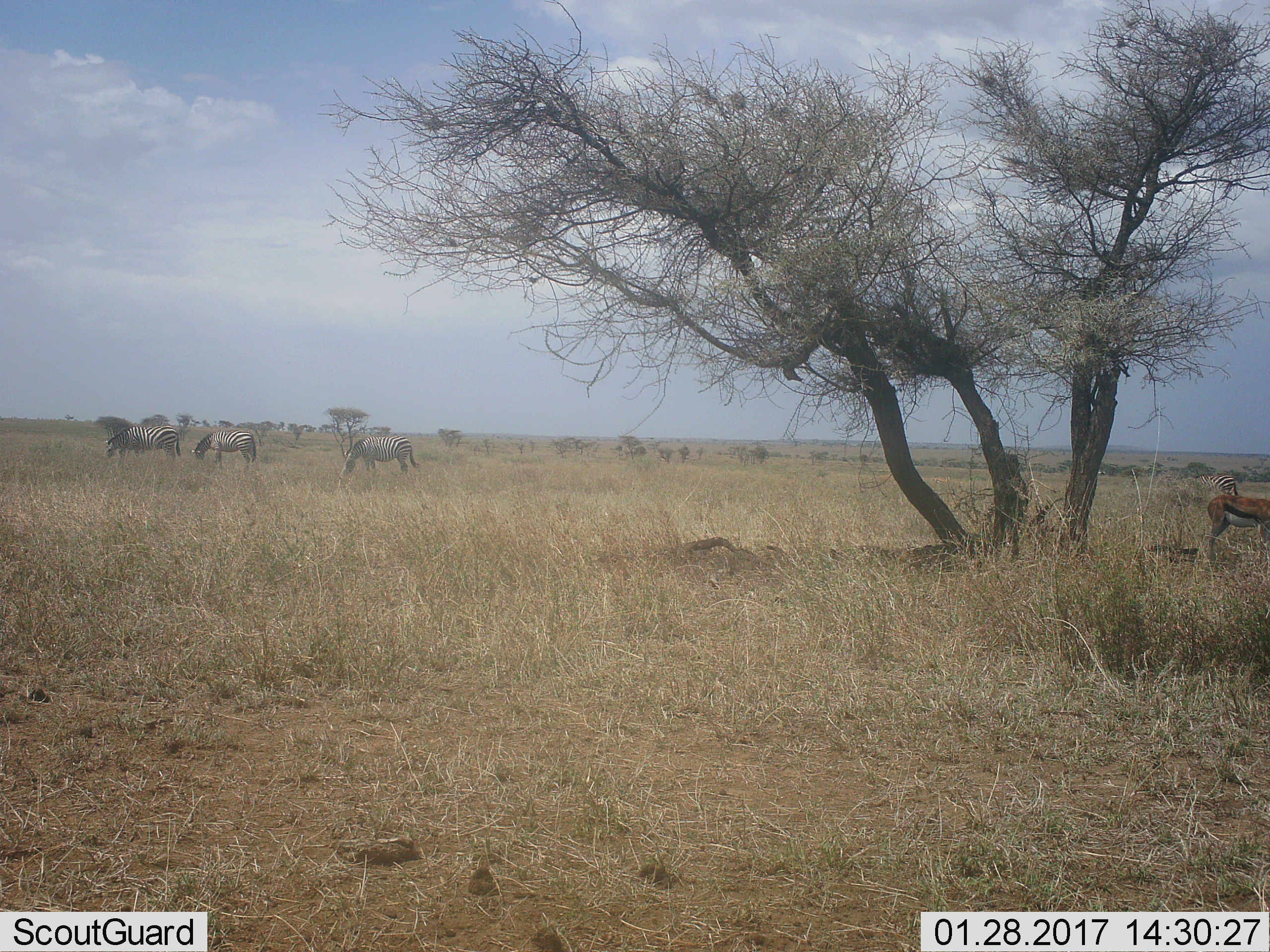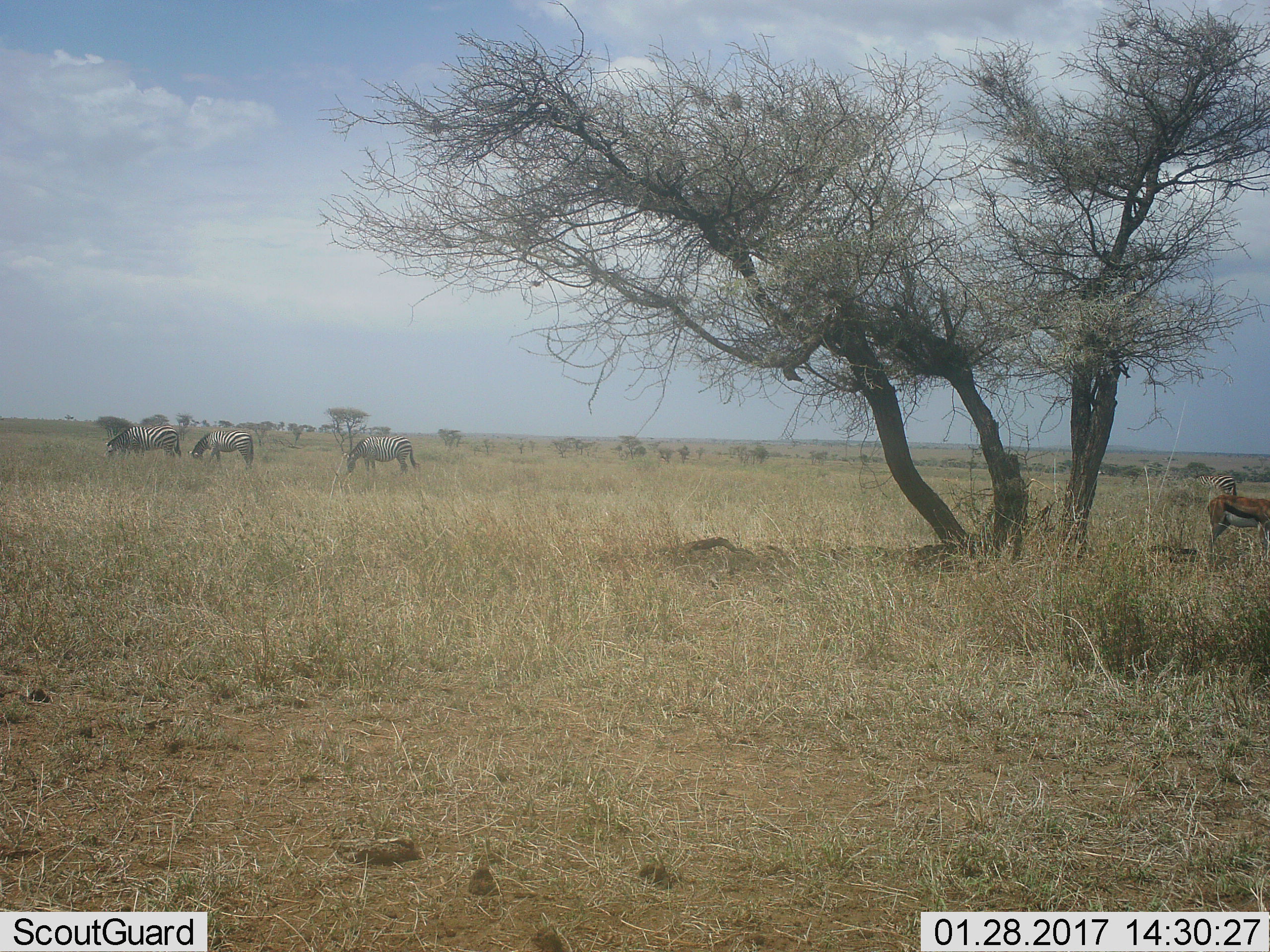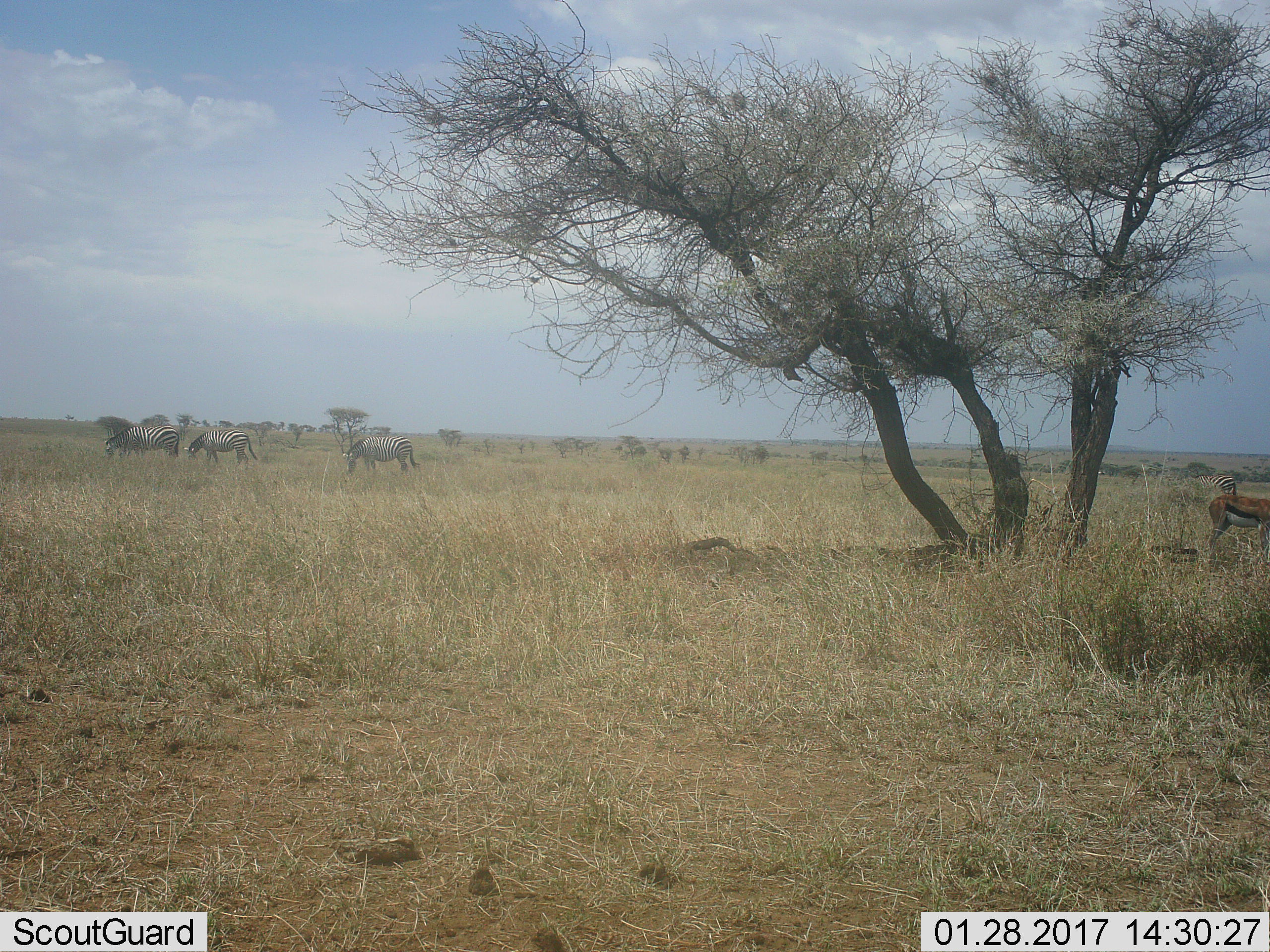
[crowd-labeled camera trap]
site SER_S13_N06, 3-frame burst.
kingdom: Animalia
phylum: Chordata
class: Mammalia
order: Perissodactyla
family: Equidae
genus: Equus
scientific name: Equus quagga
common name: plains zebra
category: zebraplains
Zebraplains (plains zebra) (Equus quagga), count 4. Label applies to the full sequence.